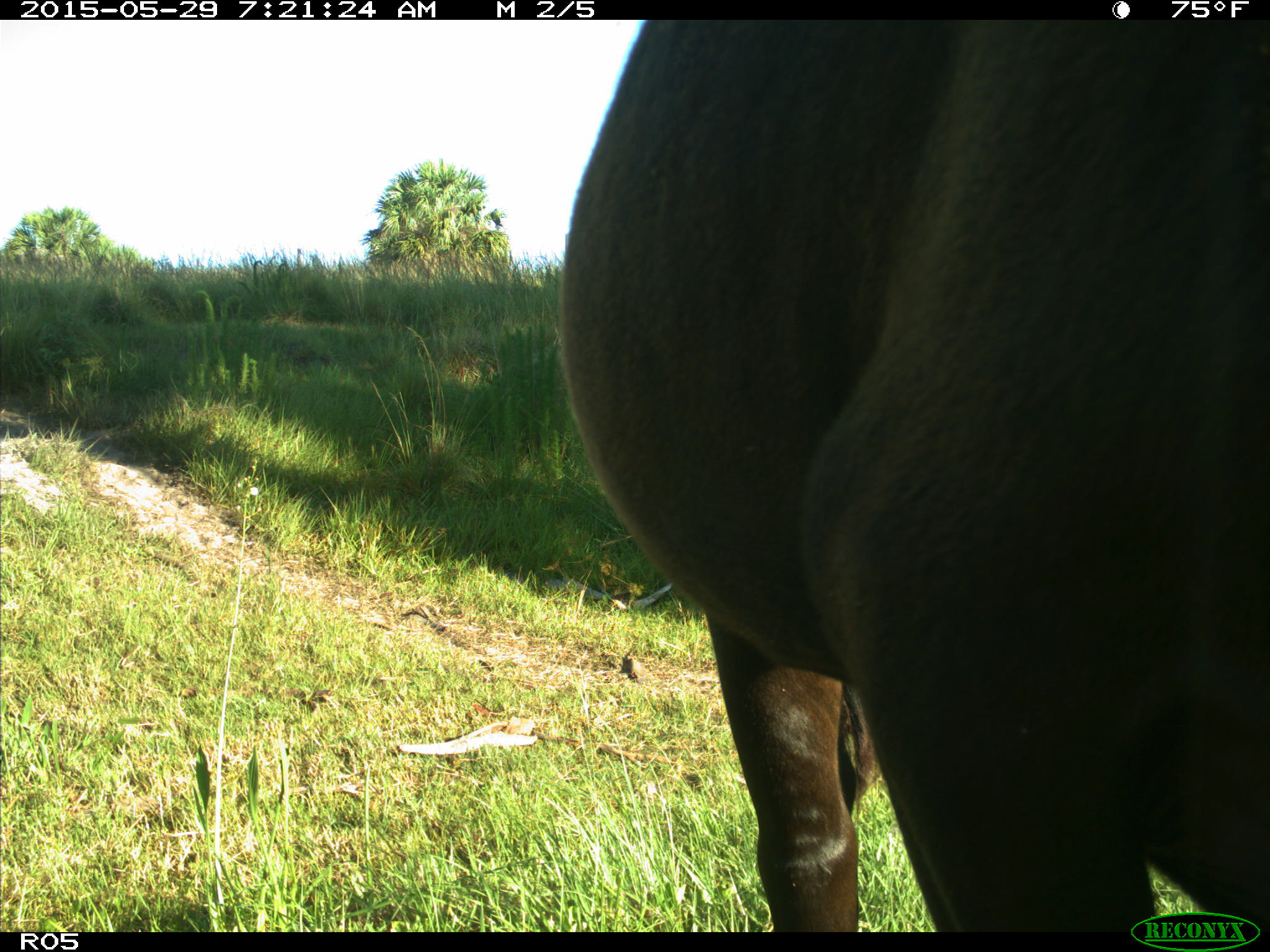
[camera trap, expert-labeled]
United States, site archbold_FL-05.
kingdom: Animalia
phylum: Chordata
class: Mammalia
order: Artiodactyla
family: Bovidae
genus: Bos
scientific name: Bos taurus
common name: domestic cow